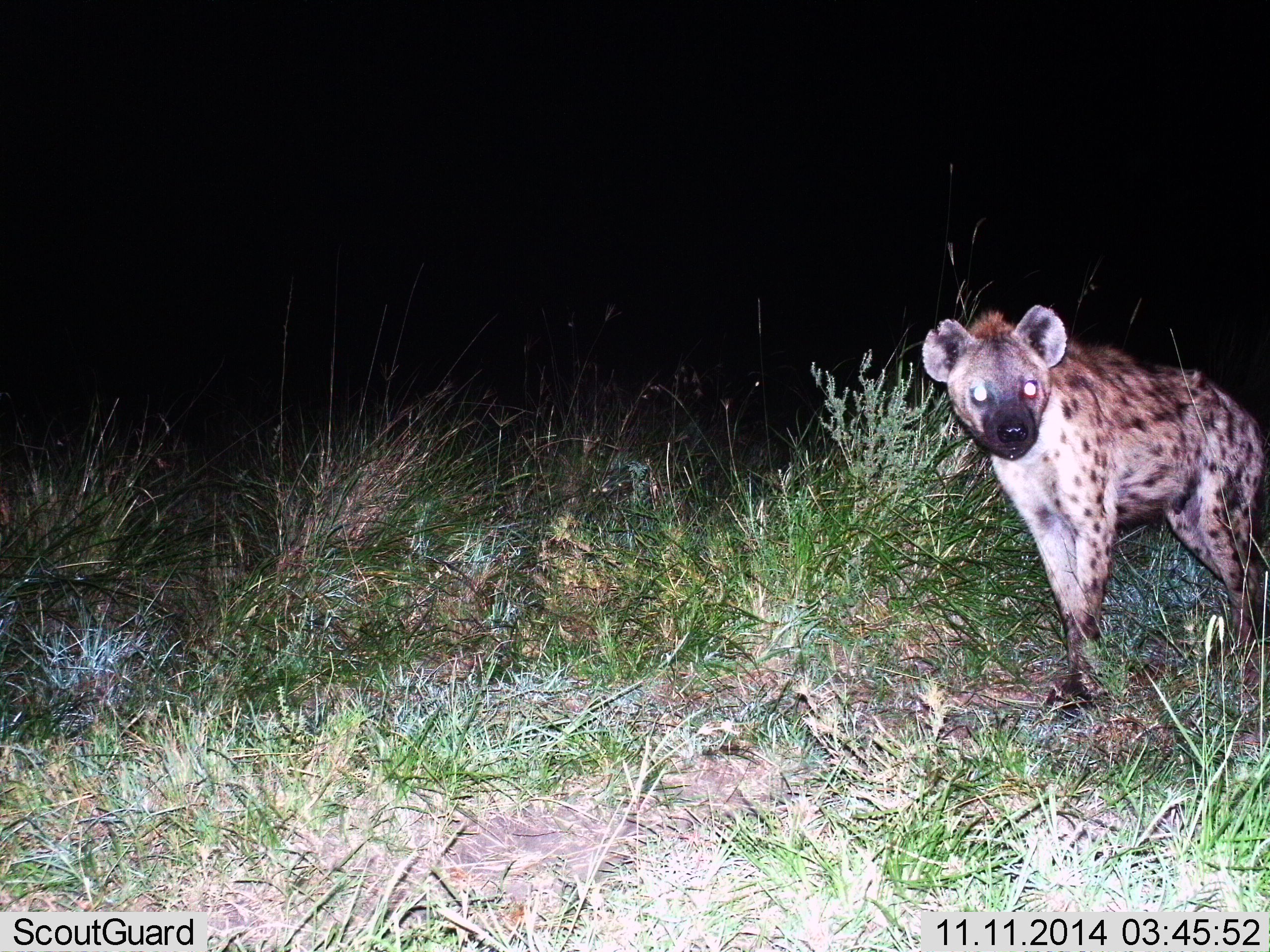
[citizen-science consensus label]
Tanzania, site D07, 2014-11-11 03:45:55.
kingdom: Animalia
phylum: Chordata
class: Mammalia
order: Carnivora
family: Hyaenidae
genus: Crocuta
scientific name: Crocuta crocuta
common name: spotted hyena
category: hyenaspotted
Hyenaspotted (spotted hyena) (Crocuta crocuta), count 1. Behavior (volunteer vote fractions): standing 80%, resting 0%, moving 20%, interacting 0%. Young present (vote fraction): 0%. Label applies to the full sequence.